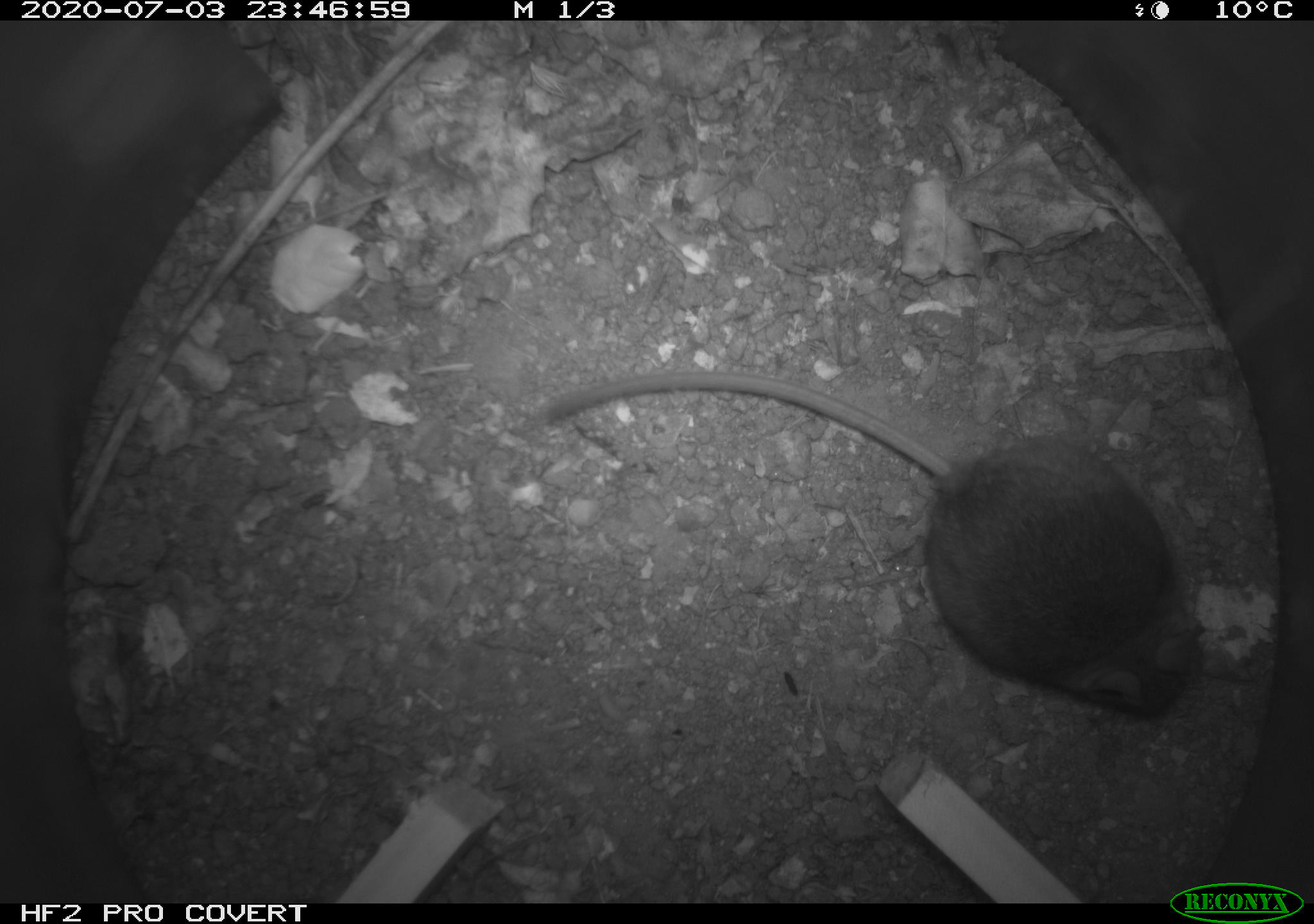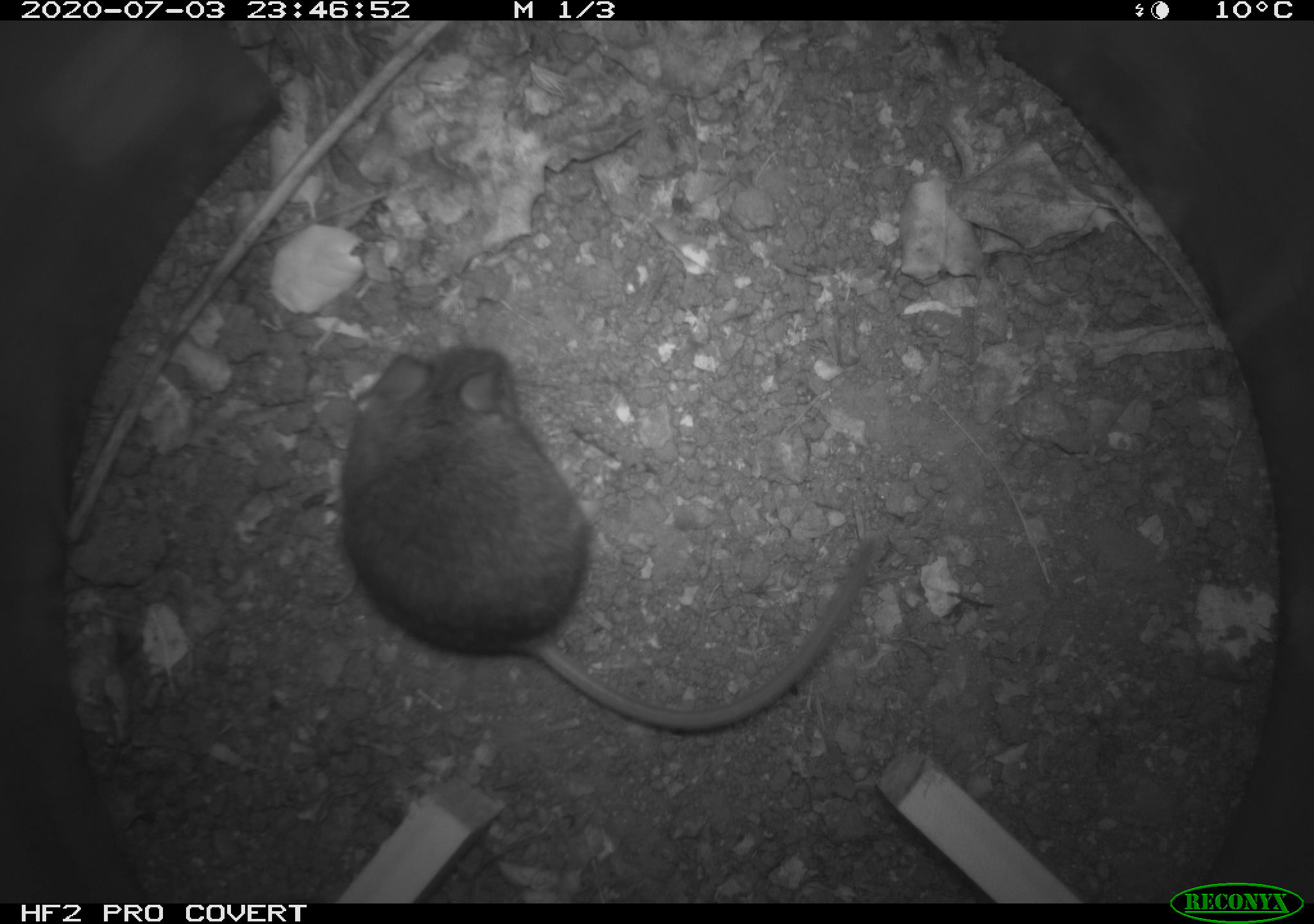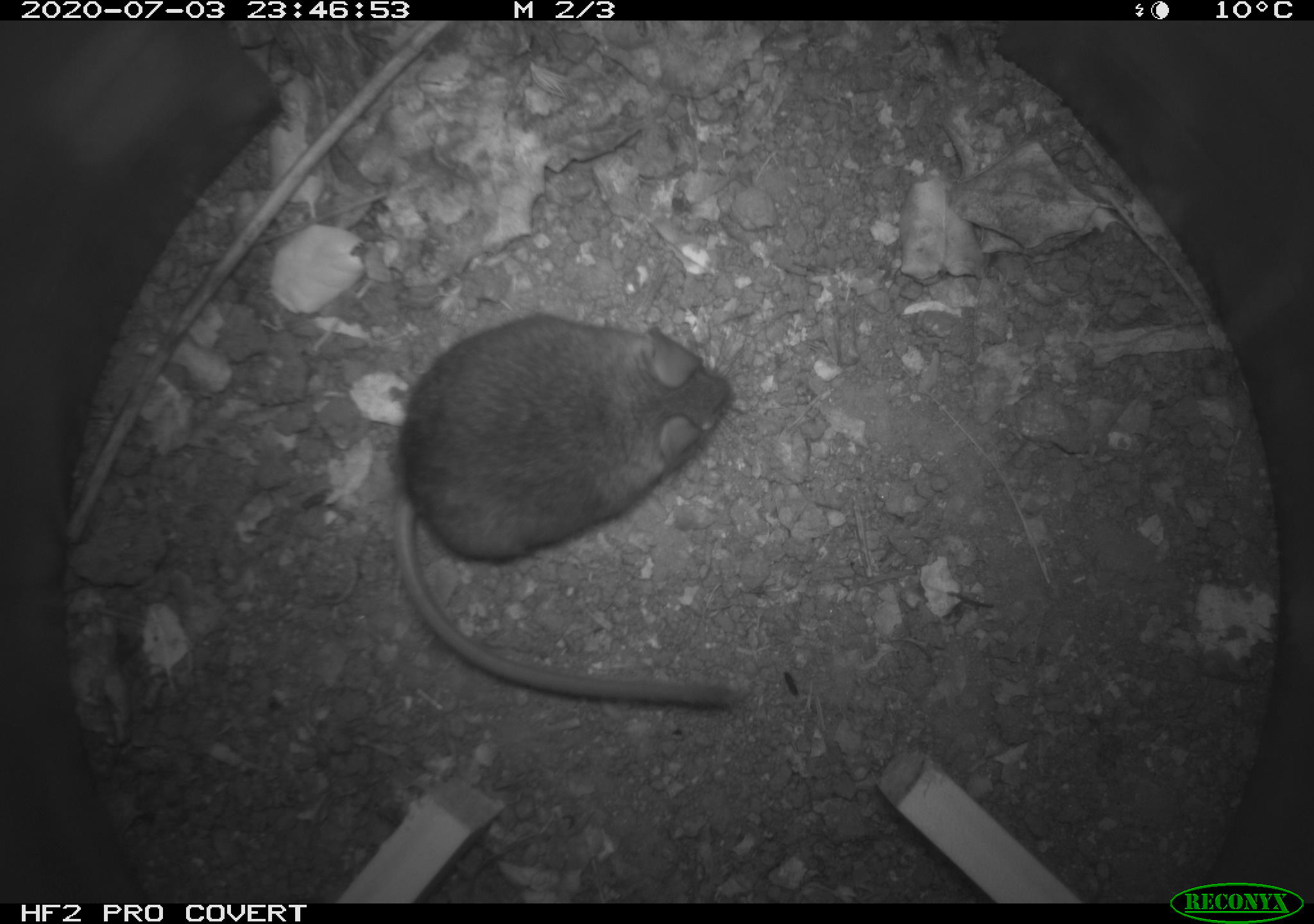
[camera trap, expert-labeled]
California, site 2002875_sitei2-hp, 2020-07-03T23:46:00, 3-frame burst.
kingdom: Animalia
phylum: Chordata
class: Mammalia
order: Rodentia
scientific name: Rodentia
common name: rodent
Rodent (Rodentia).